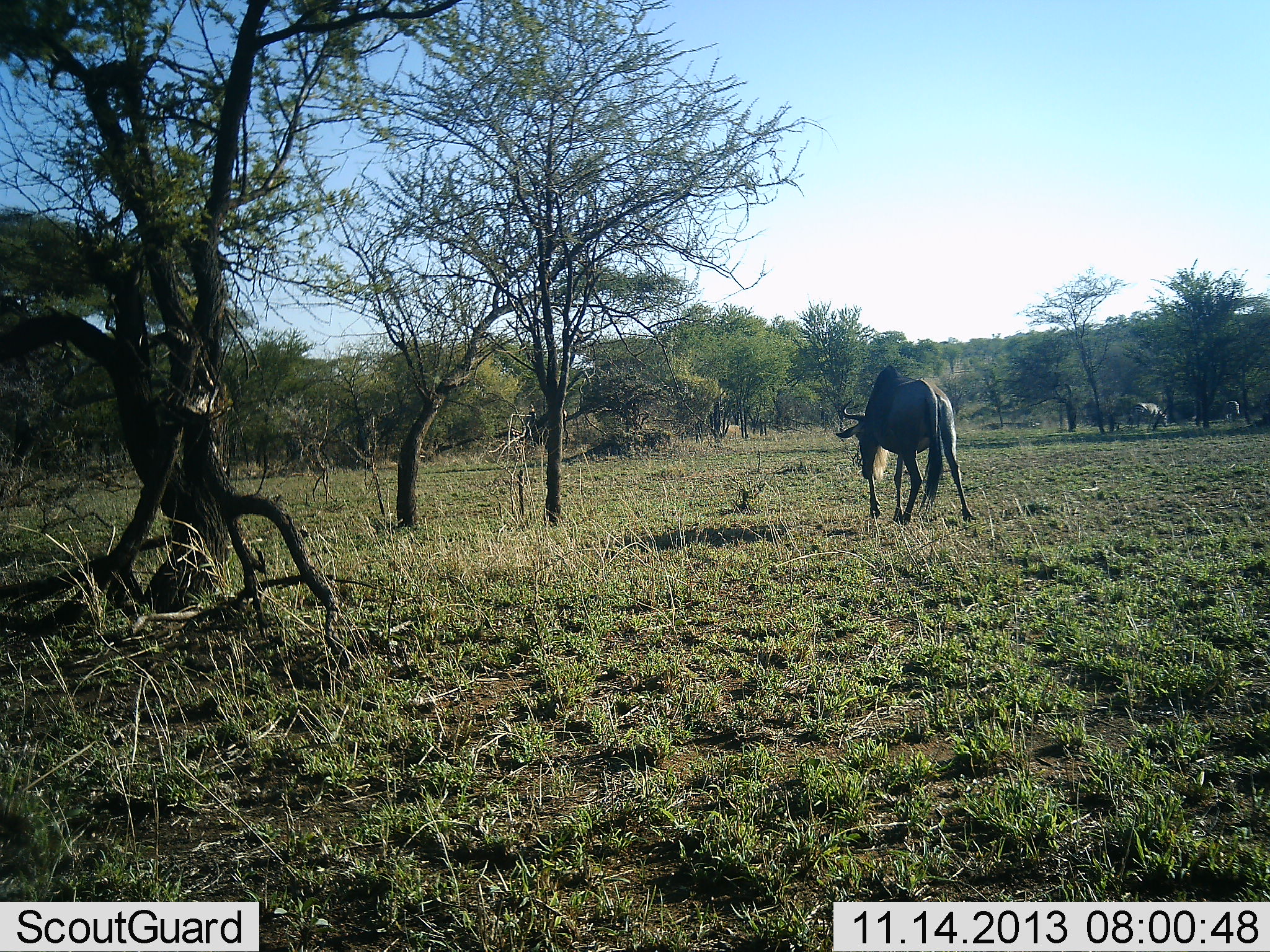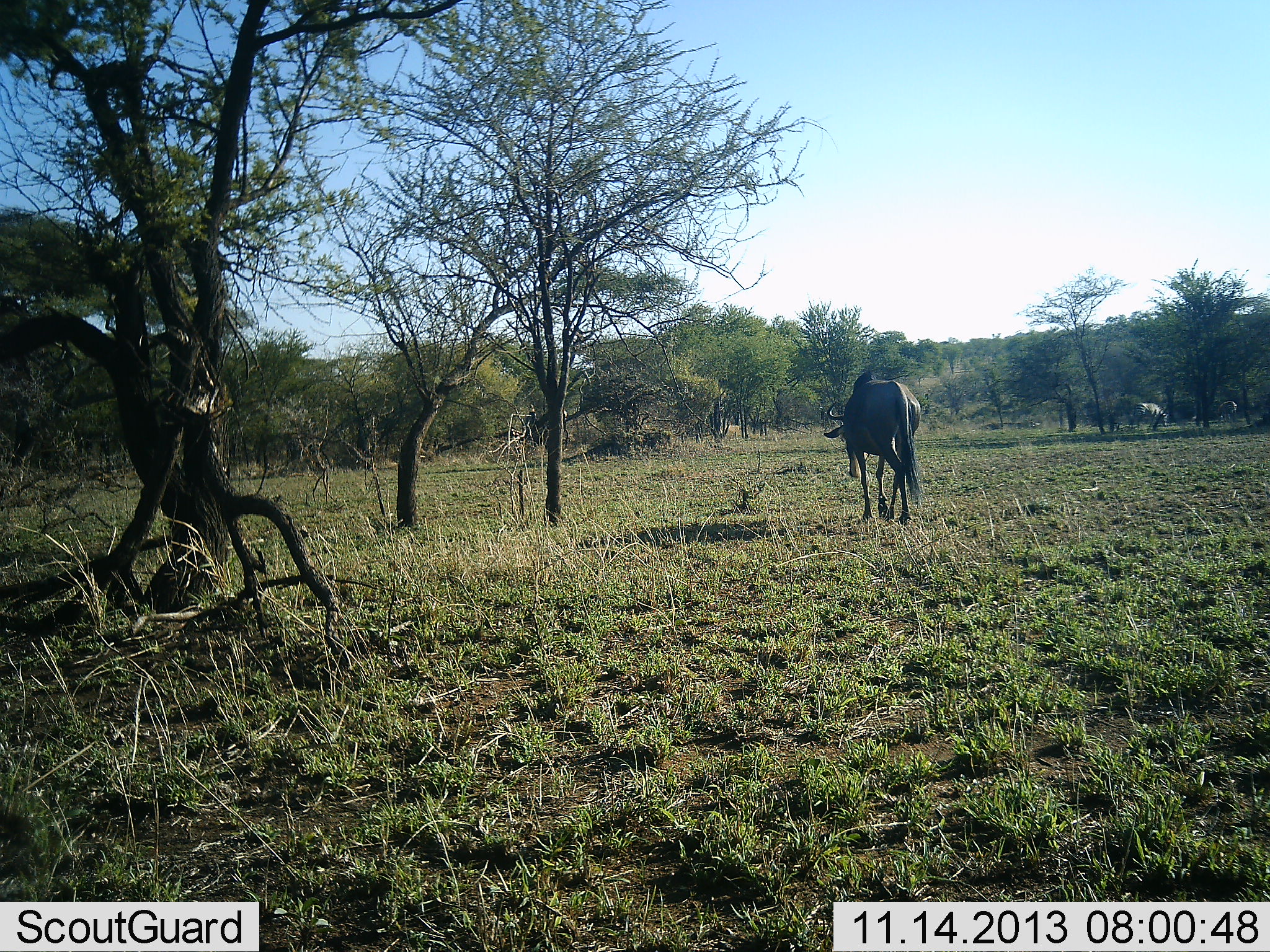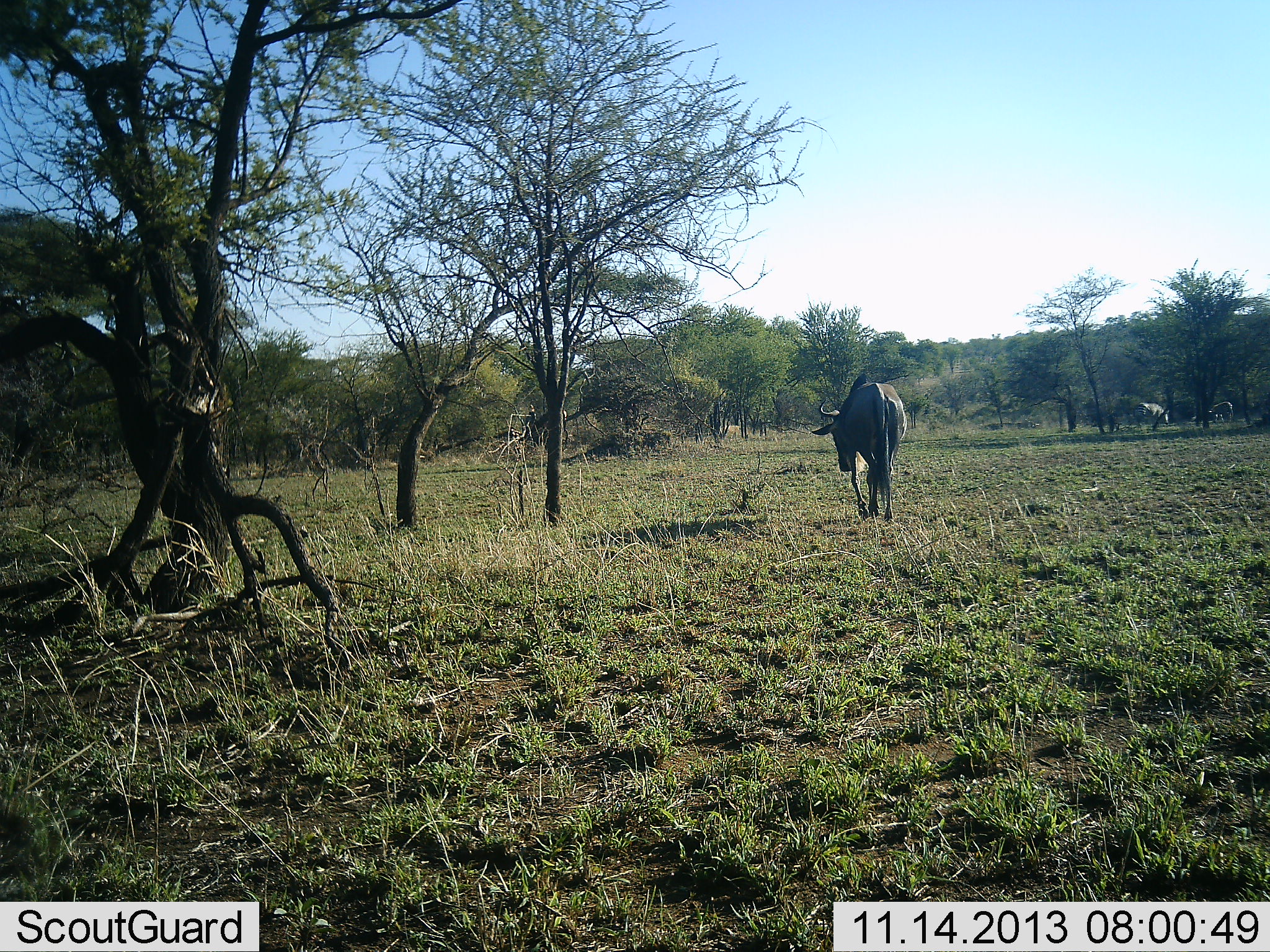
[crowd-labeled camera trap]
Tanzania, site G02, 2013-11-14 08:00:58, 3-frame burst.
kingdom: Animalia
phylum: Chordata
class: Mammalia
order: Artiodactyla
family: Bovidae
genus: Connochaetes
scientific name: Connochaetes taurinus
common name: blue wildebeest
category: wildebeest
Wildebeest (blue wildebeest) (Connochaetes taurinus), count 1. Behavior (volunteer vote fractions): standing 0%, resting 0%, moving 100%, interacting 0%. Young present (vote fraction): 0%. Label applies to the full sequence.